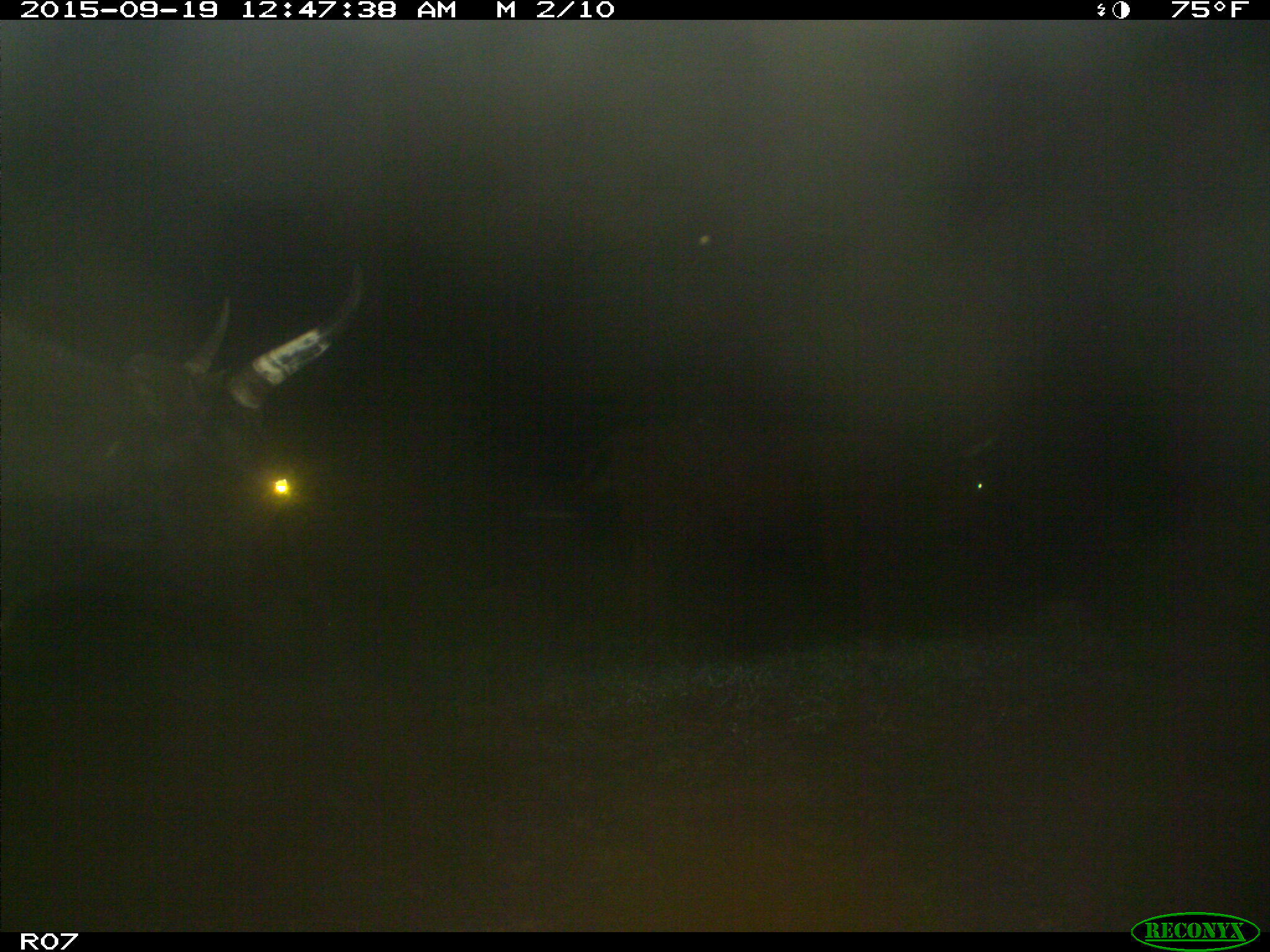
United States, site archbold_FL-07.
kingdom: Animalia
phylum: Chordata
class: Mammalia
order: Artiodactyla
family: Bovidae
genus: Bos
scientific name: Bos taurus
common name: domestic cow